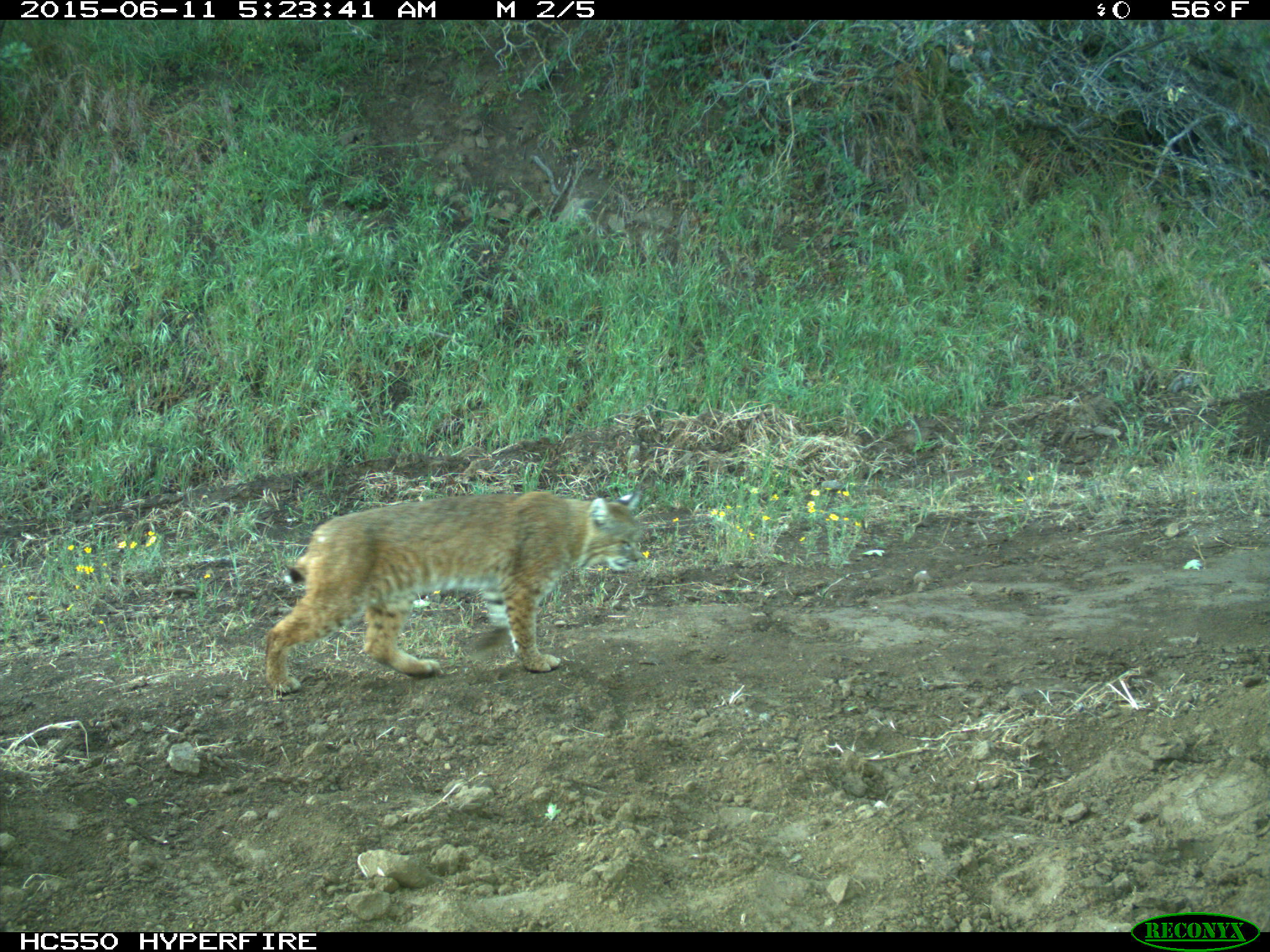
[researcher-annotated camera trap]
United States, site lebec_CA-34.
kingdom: Animalia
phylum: Chordata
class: Mammalia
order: Carnivora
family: Felidae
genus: Lynx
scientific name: Lynx rufus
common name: bobcat